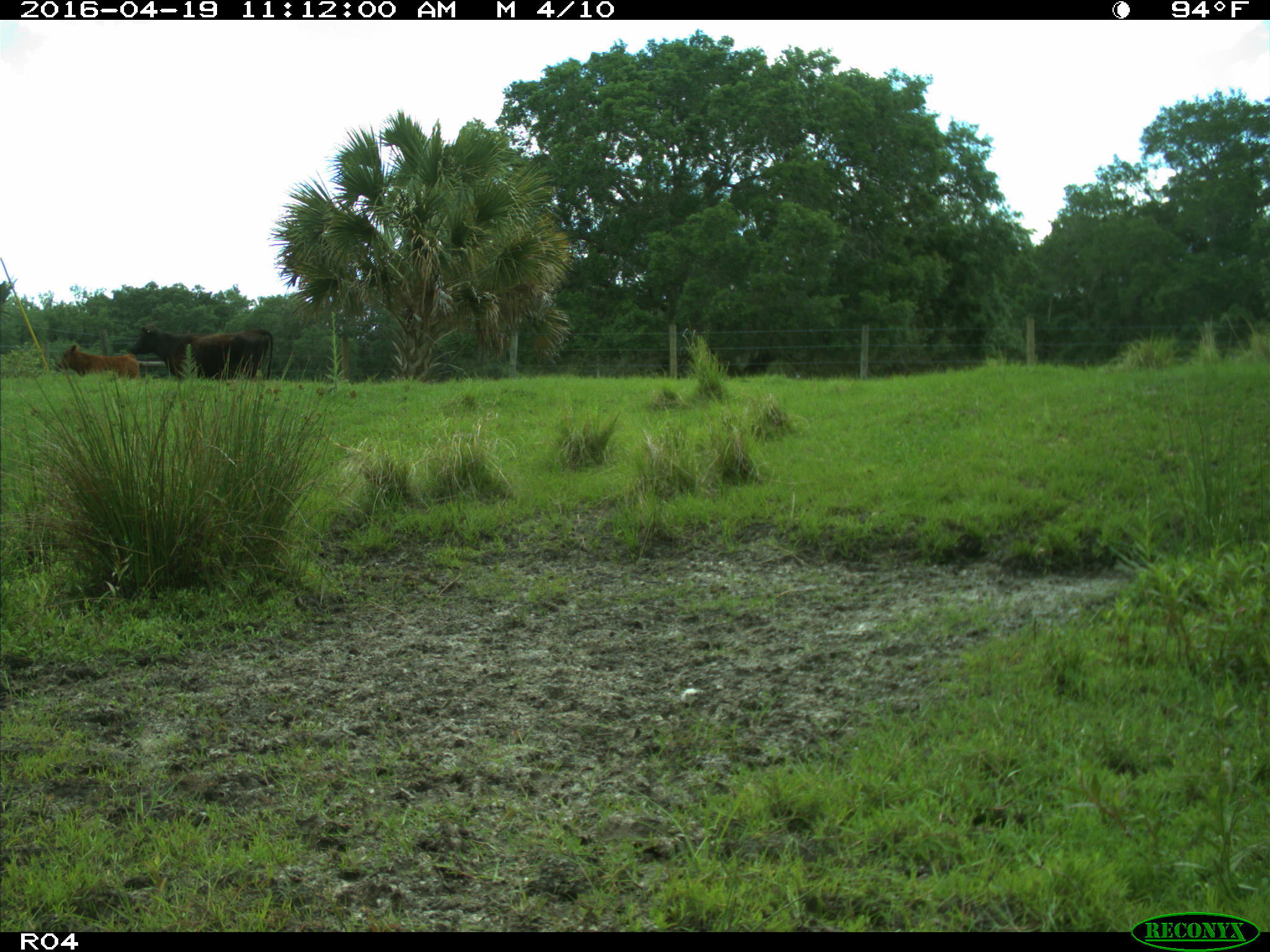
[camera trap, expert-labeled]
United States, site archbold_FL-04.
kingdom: Animalia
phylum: Chordata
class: Mammalia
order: Artiodactyla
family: Bovidae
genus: Bos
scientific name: Bos taurus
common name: domestic cow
Bos taurus (domestic cow).